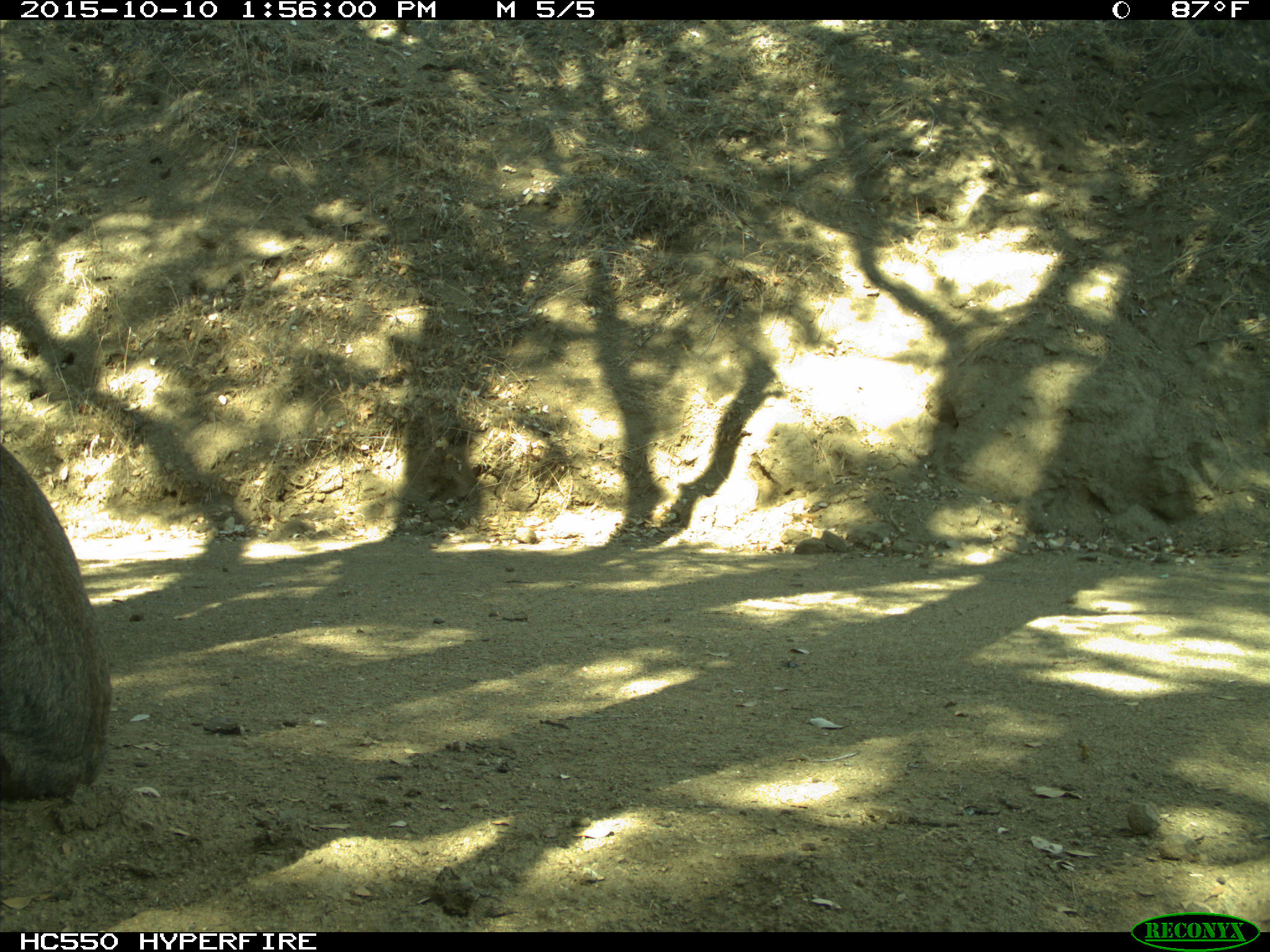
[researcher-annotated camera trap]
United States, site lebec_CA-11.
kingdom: Animalia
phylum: Chordata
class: Mammalia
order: Carnivora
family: Felidae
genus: Lynx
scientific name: Lynx rufus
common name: bobcat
Lynx rufus (bobcat).